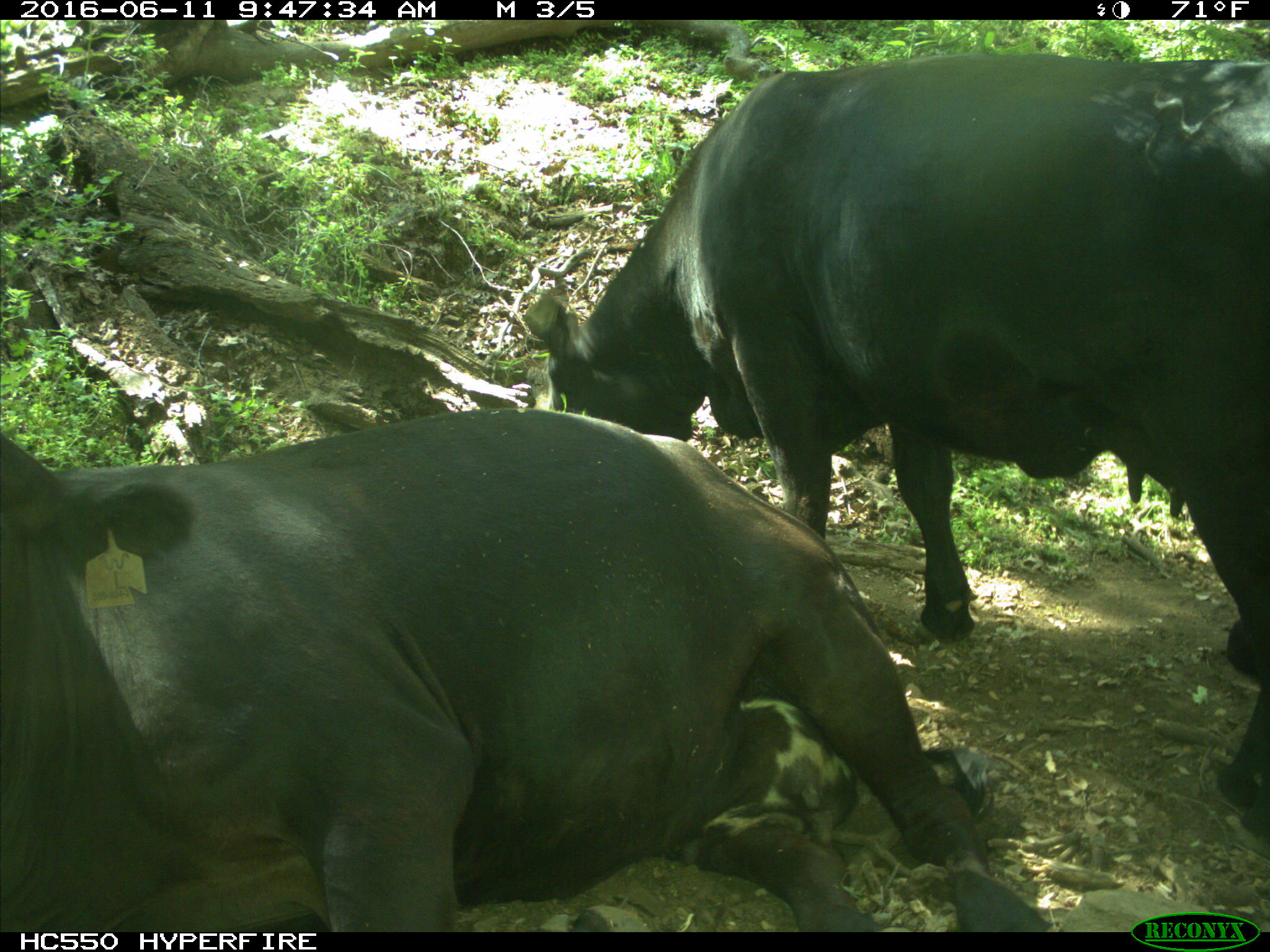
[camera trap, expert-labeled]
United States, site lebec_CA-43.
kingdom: Animalia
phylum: Chordata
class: Mammalia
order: Artiodactyla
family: Bovidae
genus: Bos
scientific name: Bos taurus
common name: domestic cow